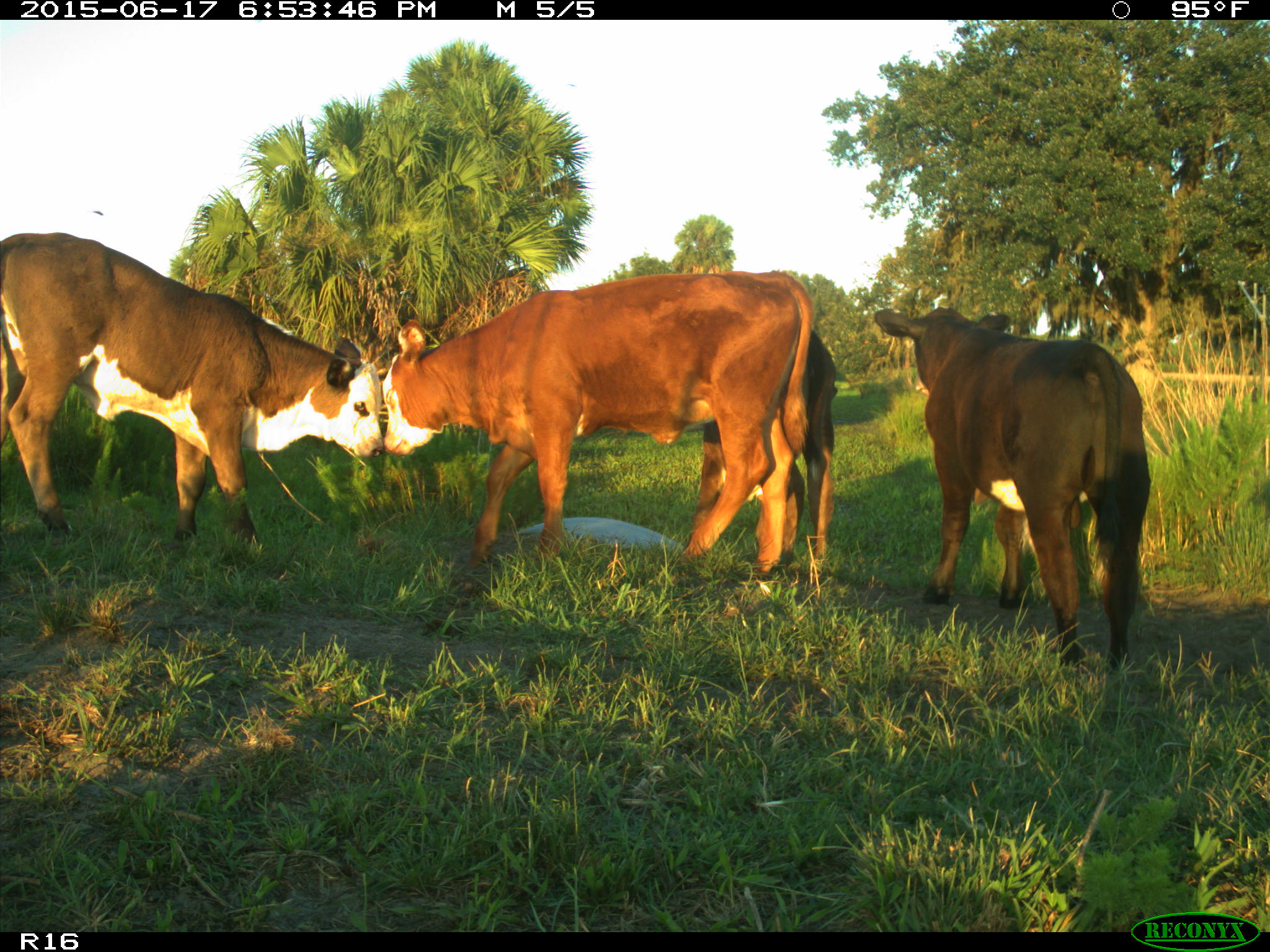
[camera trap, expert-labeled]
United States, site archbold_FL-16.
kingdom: Animalia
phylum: Chordata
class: Mammalia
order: Artiodactyla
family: Bovidae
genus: Bos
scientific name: Bos taurus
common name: domestic cow